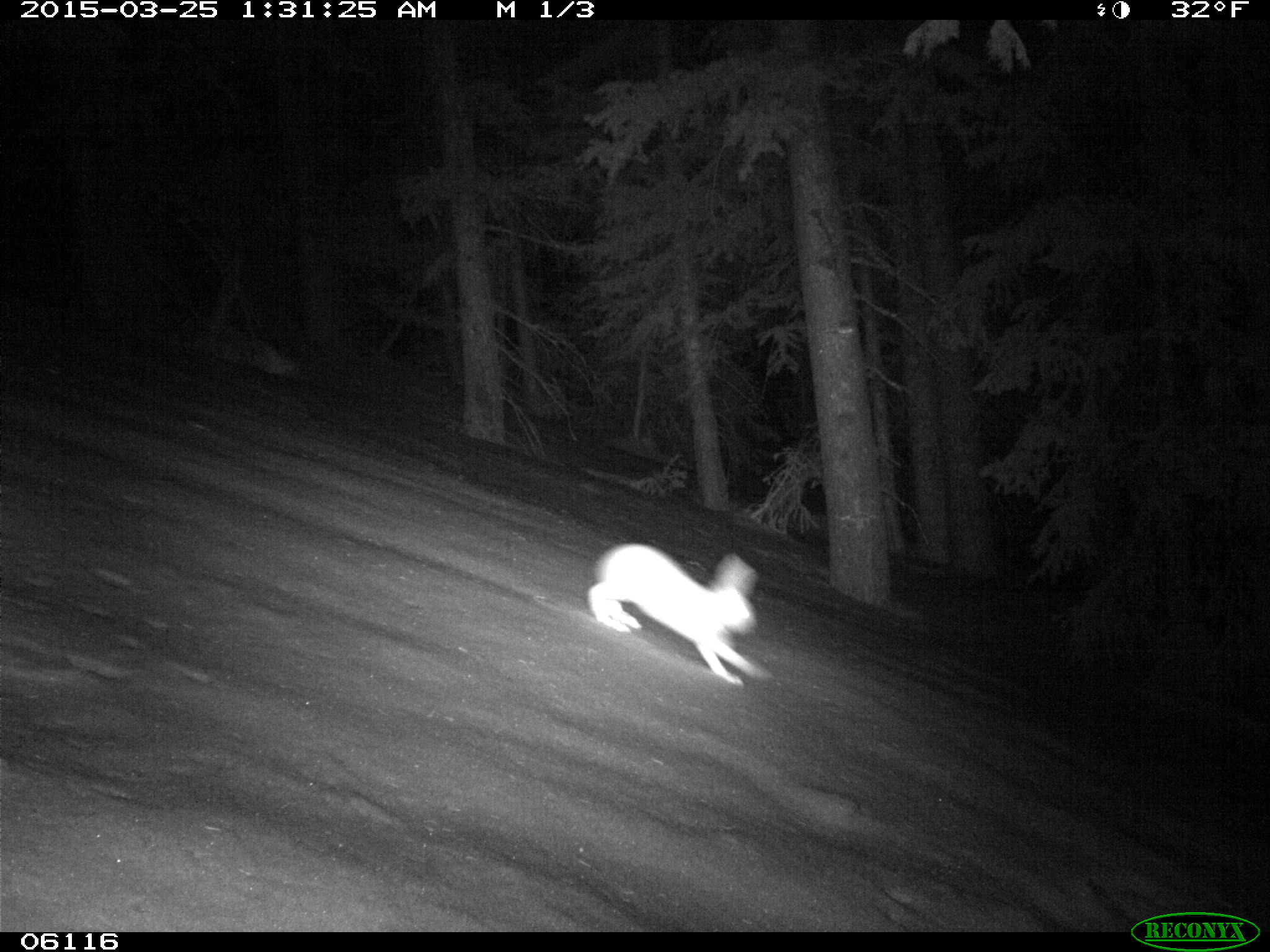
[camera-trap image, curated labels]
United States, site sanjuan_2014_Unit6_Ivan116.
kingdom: Animalia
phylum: Chordata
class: Mammalia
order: Lagomorpha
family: Leporidae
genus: Lepus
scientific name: Lepus americanus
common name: snowshoe hare